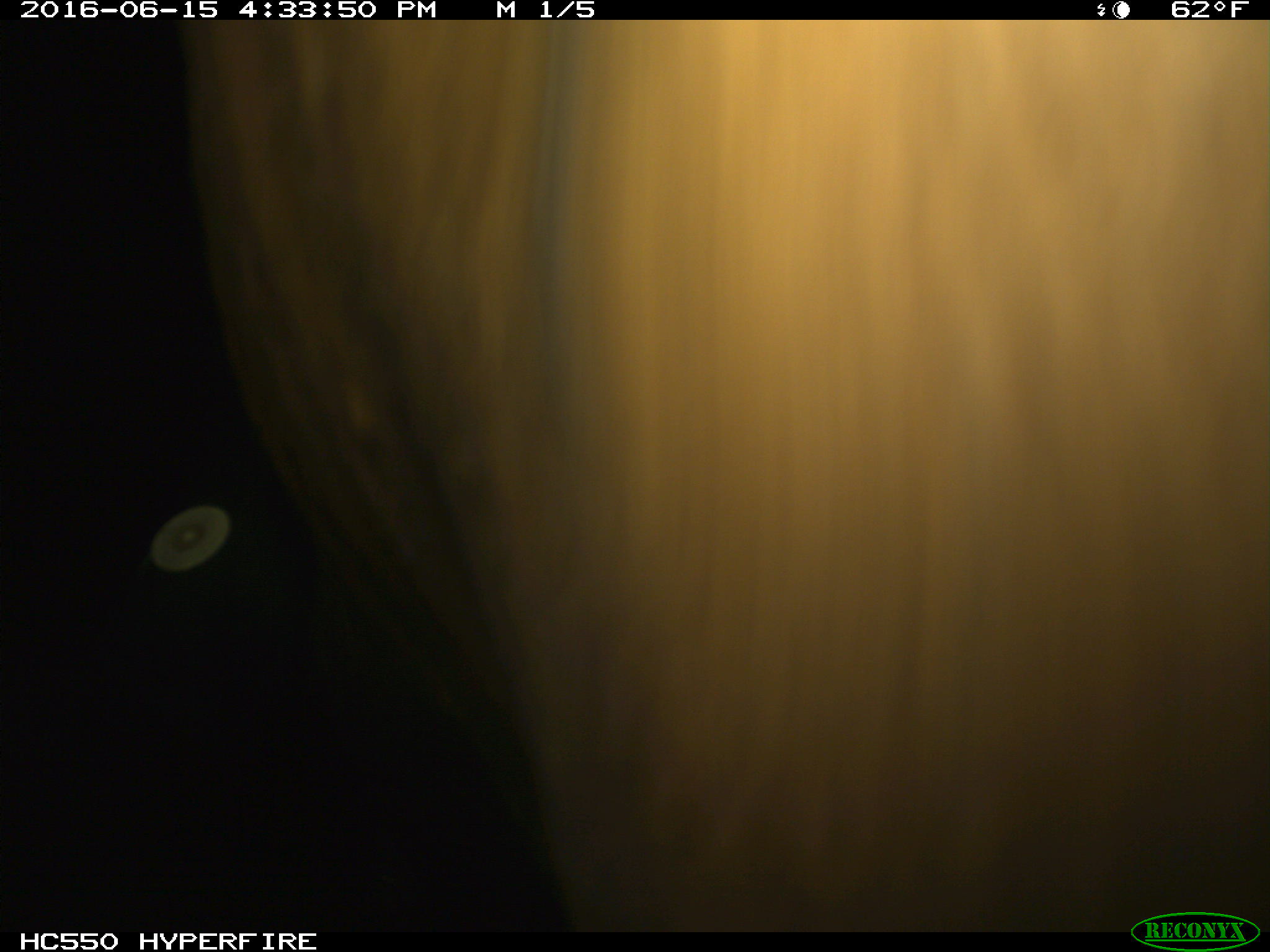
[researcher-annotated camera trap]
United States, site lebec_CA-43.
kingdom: Animalia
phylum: Chordata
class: Mammalia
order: Artiodactyla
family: Bovidae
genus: Bos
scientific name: Bos taurus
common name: domestic cow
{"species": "Bos taurus (domestic cow)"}